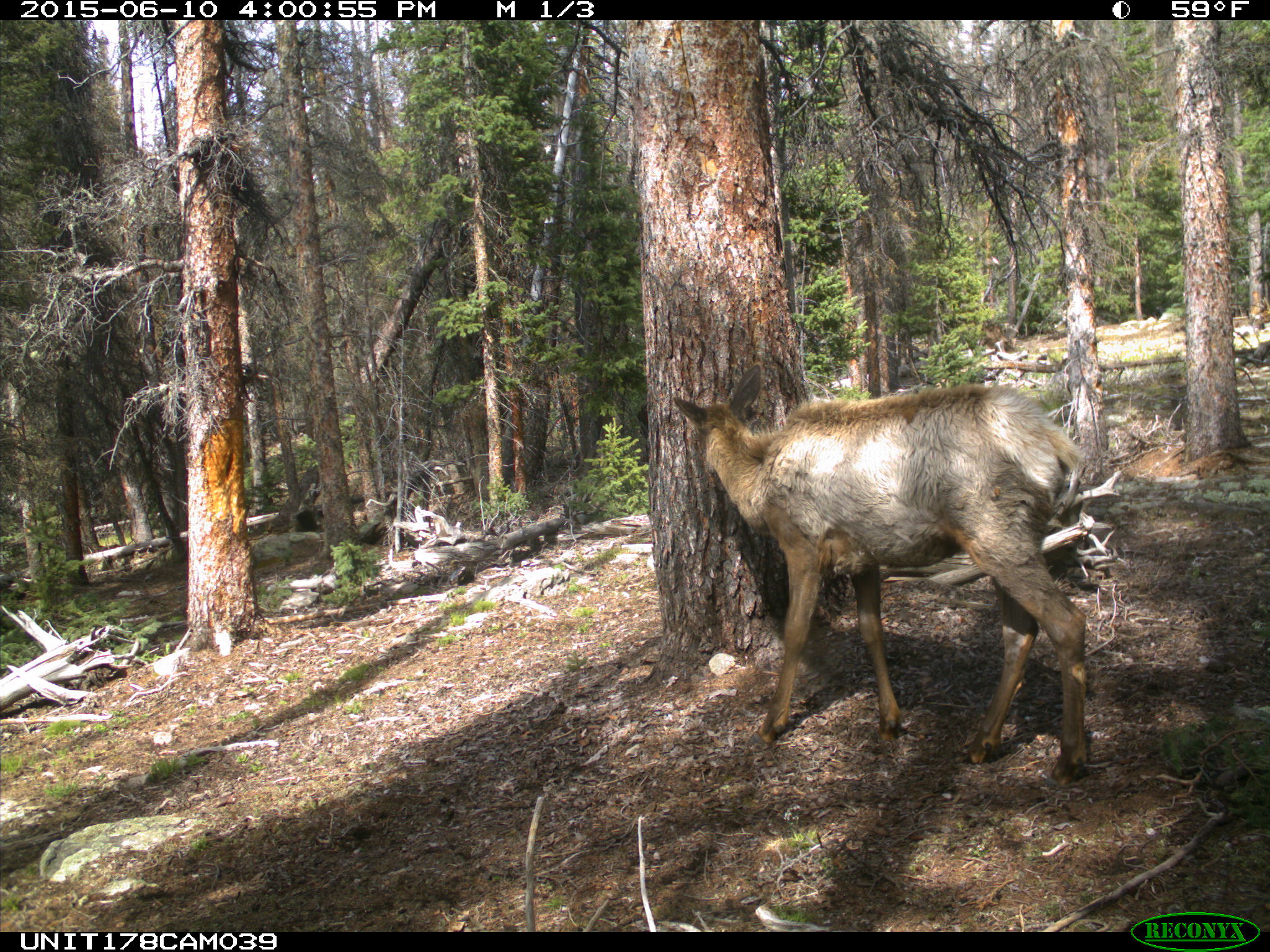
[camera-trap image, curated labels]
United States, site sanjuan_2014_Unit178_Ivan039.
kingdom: Animalia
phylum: Chordata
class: Mammalia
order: Artiodactyla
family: Cervidae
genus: Cervus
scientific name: Cervus elaphus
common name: red deer